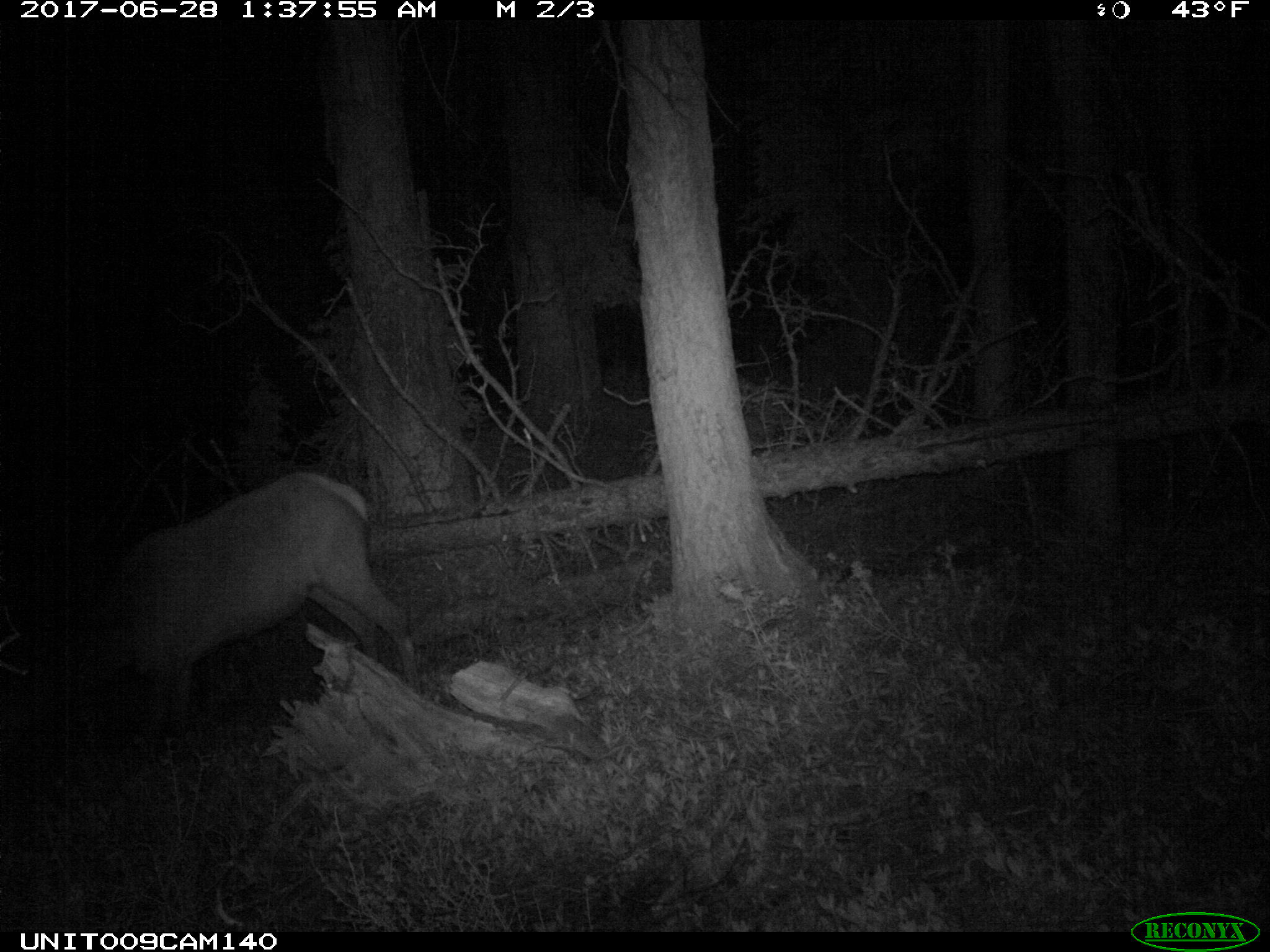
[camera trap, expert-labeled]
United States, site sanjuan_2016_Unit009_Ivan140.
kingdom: Animalia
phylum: Chordata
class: Mammalia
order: Artiodactyla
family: Cervidae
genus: Cervus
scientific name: Cervus elaphus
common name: red deer